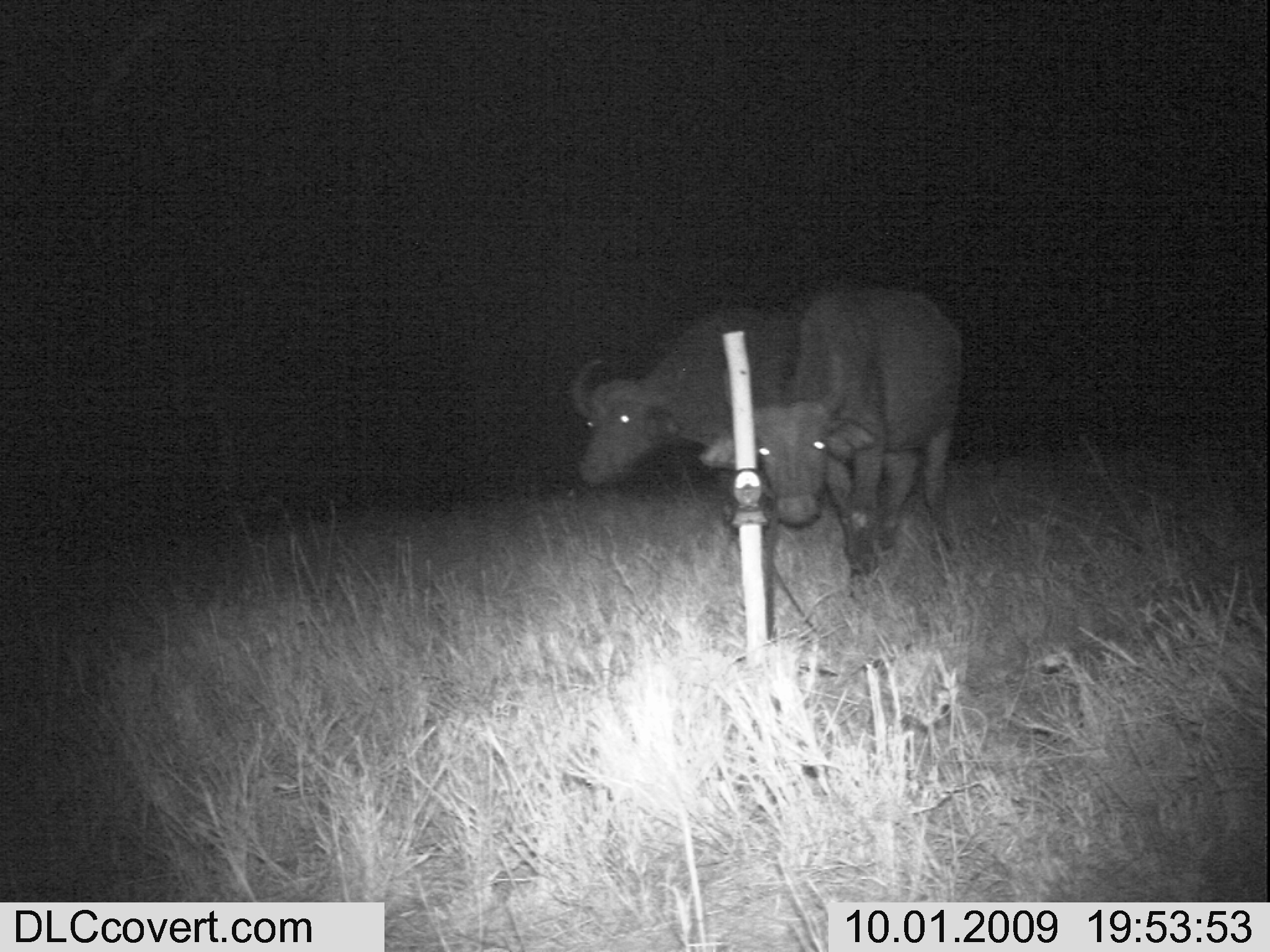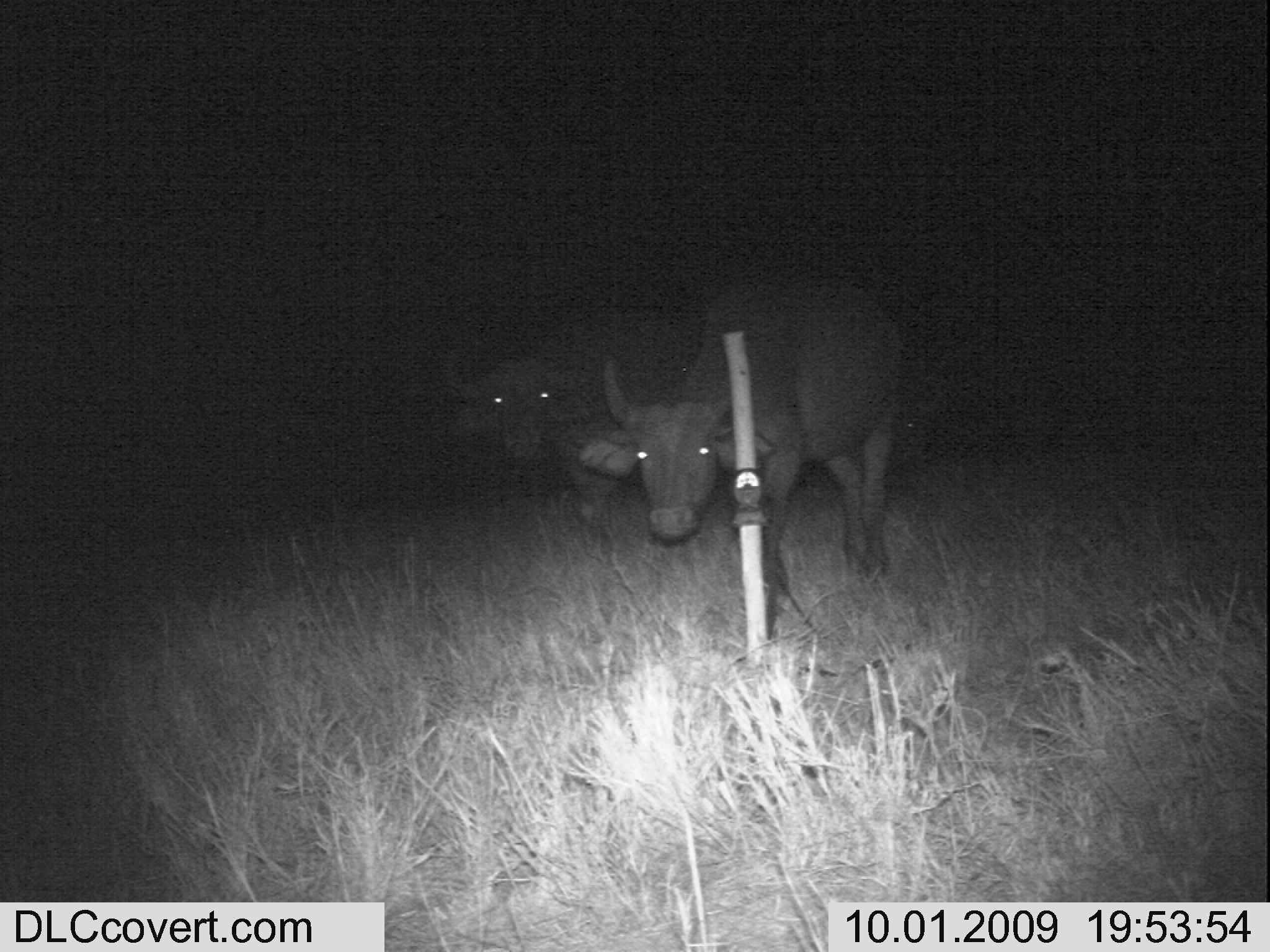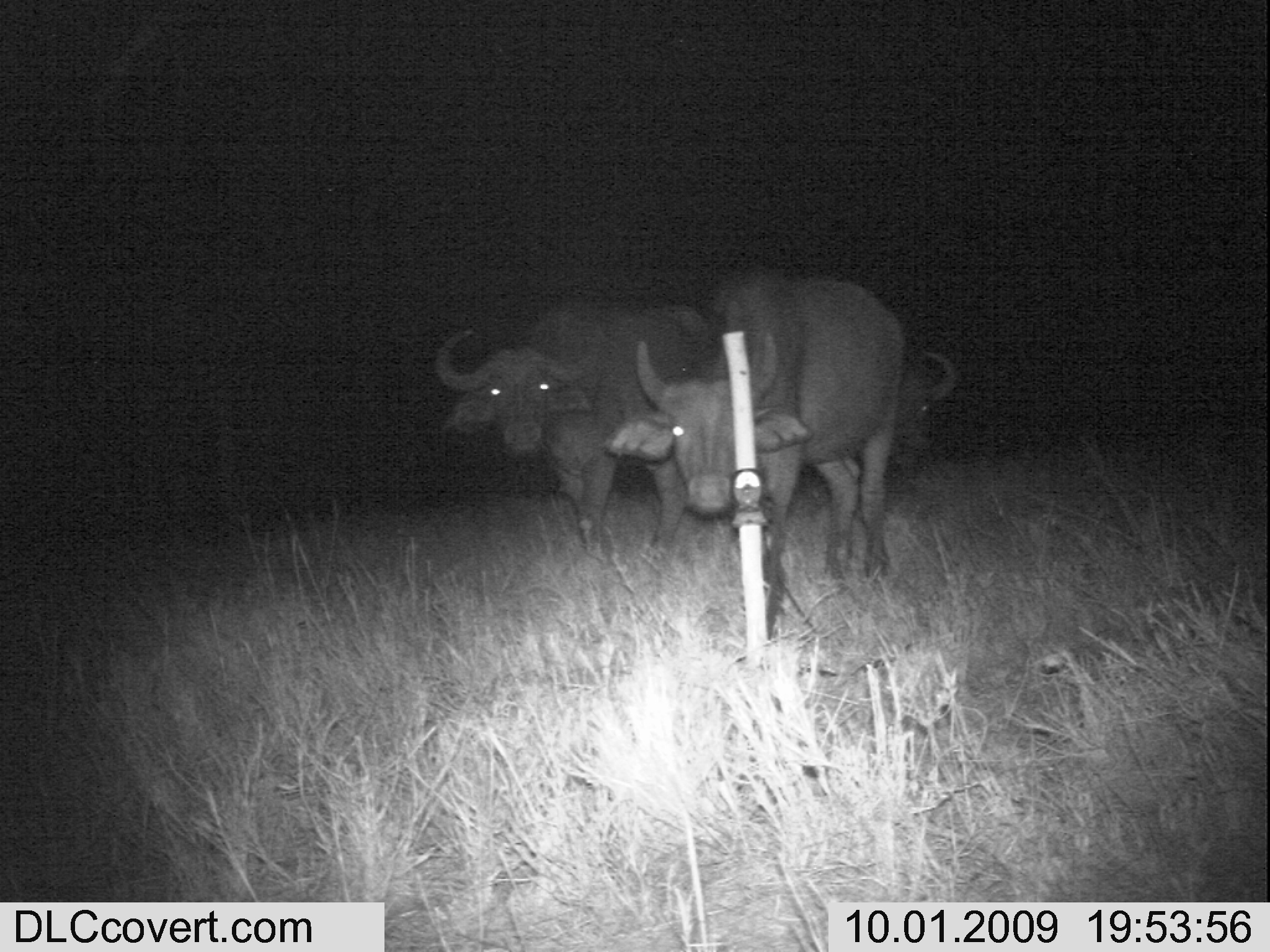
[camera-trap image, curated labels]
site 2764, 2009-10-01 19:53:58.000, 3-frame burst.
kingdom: Animalia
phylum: Chordata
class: Mammalia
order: Artiodactyla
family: Bovidae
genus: Syncerus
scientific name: Syncerus caffer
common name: african buffalo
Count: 2.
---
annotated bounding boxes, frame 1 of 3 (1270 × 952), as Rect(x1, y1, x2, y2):
syncerus caffer: Rect(700, 289, 964, 595); Rect(570, 303, 799, 486)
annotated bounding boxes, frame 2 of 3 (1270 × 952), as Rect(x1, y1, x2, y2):
syncerus caffer: Rect(578, 278, 901, 640); Rect(443, 307, 682, 513)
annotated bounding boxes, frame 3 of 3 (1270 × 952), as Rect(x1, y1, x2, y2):
syncerus caffer: Rect(602, 274, 905, 619); Rect(435, 306, 698, 560); Rect(898, 345, 962, 457)